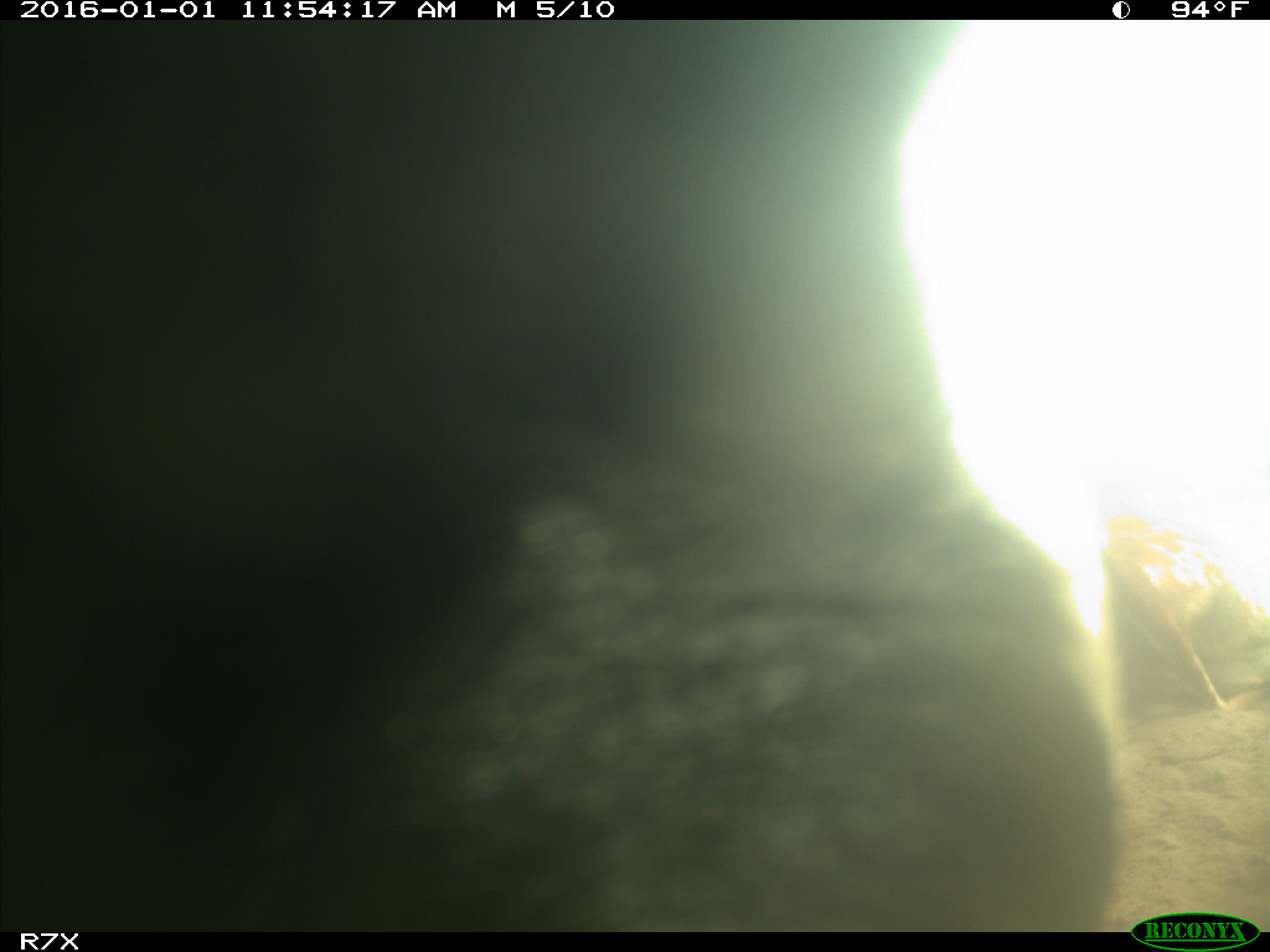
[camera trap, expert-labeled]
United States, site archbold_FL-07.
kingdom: Animalia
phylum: Chordata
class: Mammalia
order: Artiodactyla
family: Bovidae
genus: Bos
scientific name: Bos taurus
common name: domestic cow